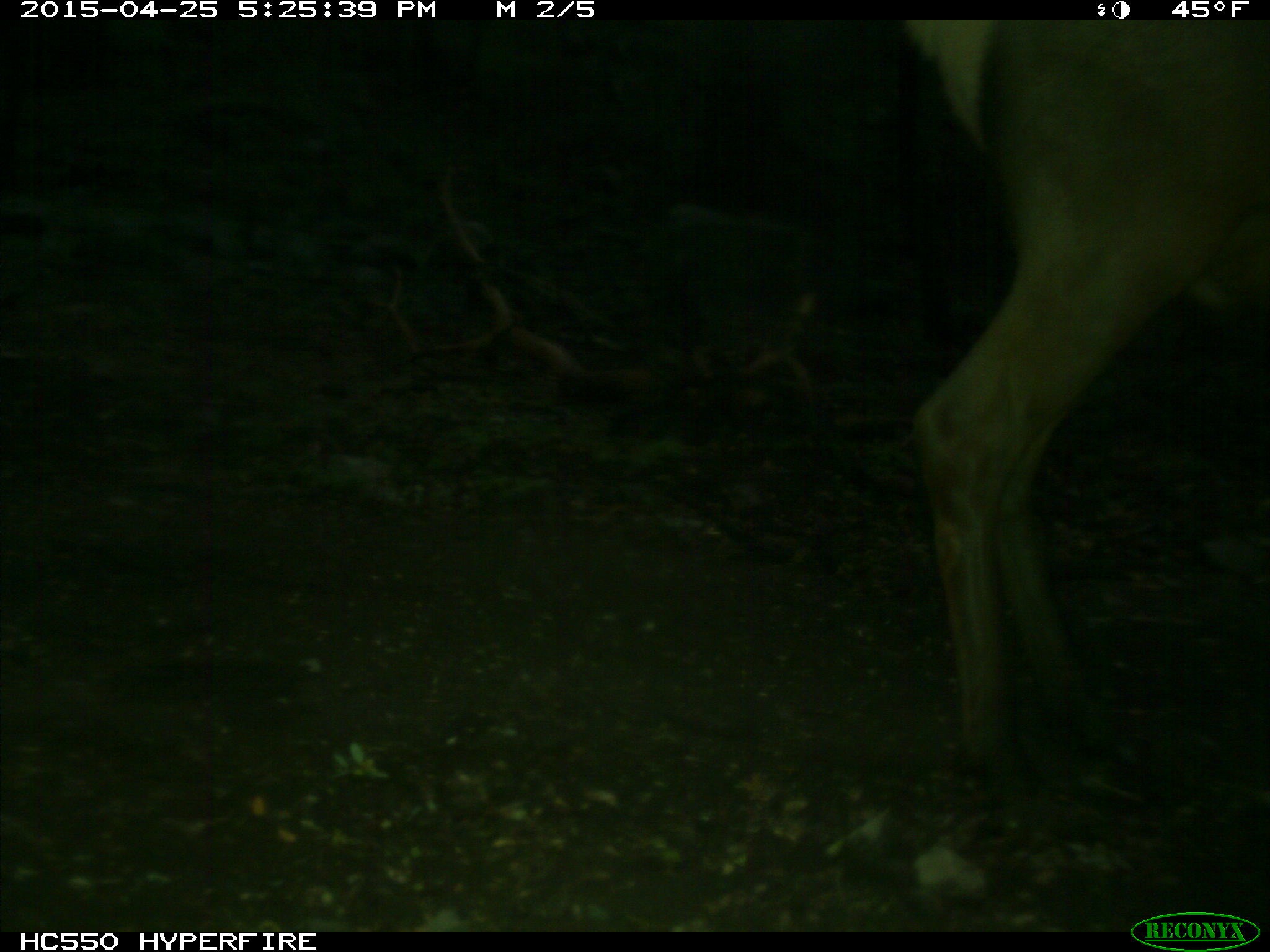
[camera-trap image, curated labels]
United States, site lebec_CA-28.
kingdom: Animalia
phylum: Chordata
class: Mammalia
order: Artiodactyla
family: Cervidae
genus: Cervus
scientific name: Cervus canadensis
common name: elk